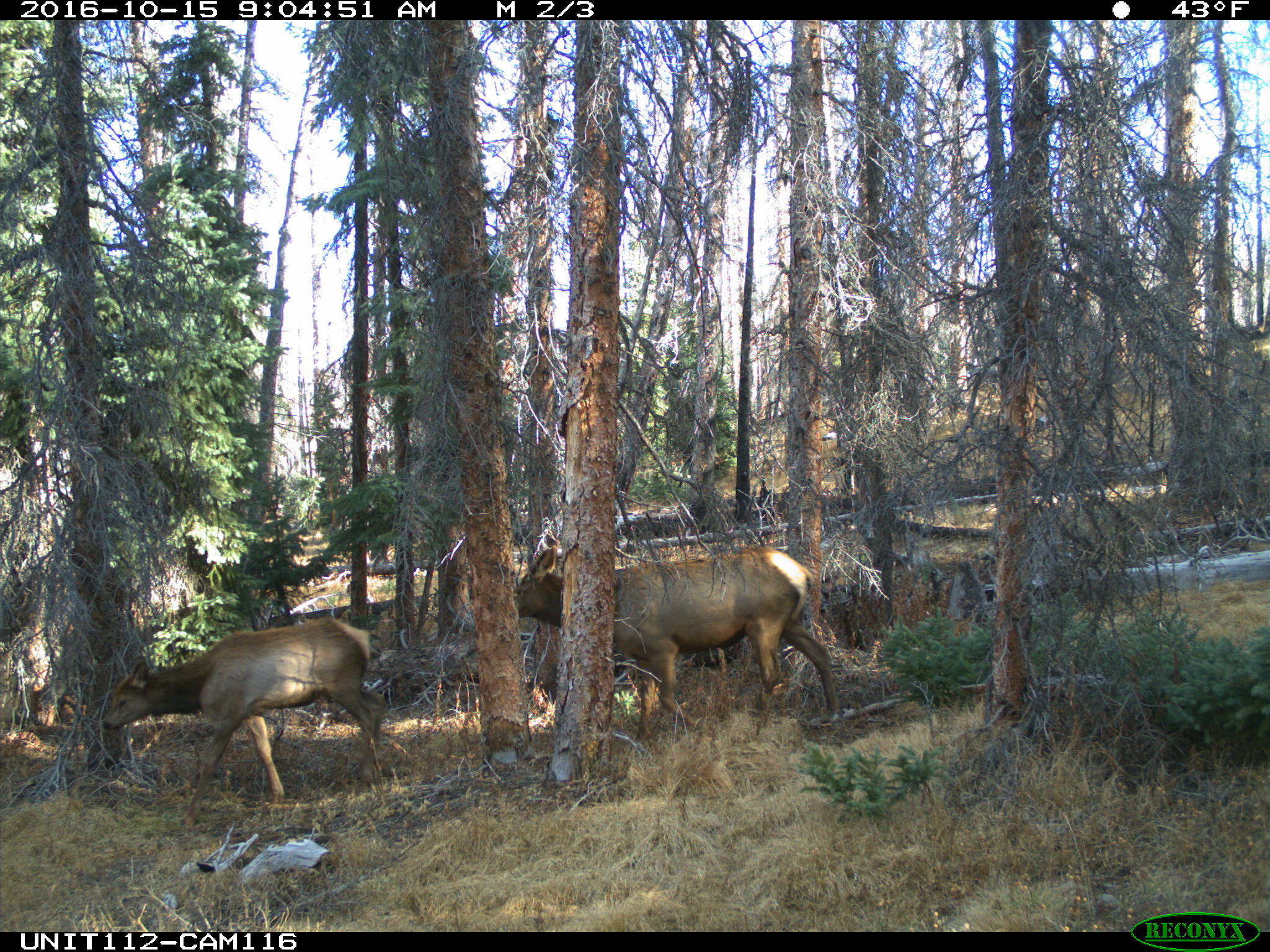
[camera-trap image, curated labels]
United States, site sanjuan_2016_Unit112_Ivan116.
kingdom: Animalia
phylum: Chordata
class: Mammalia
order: Artiodactyla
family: Cervidae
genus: Cervus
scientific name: Cervus elaphus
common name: red deer